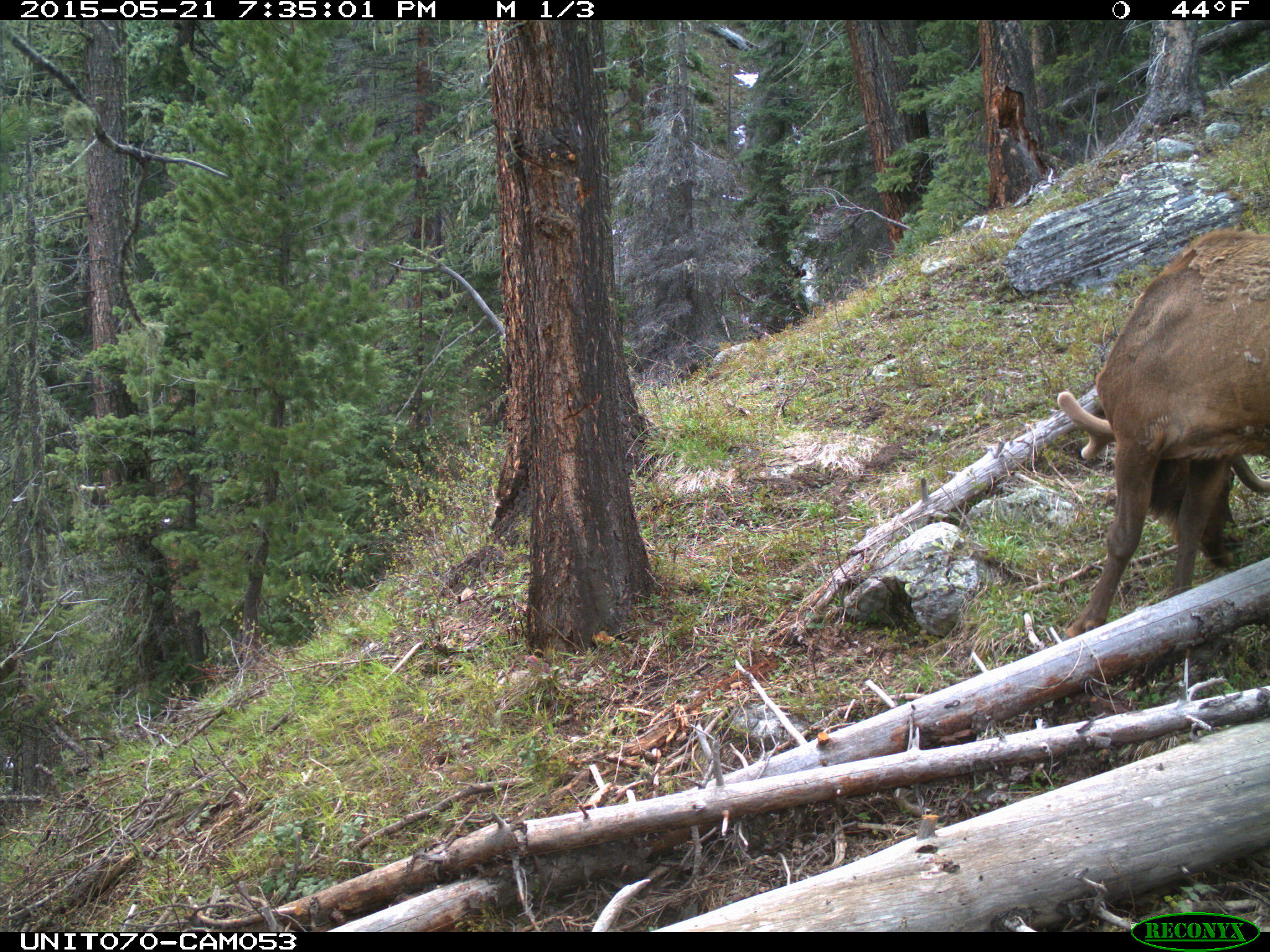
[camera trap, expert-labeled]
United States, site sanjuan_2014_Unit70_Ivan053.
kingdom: Animalia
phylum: Chordata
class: Mammalia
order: Artiodactyla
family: Cervidae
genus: Cervus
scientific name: Cervus elaphus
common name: red deer